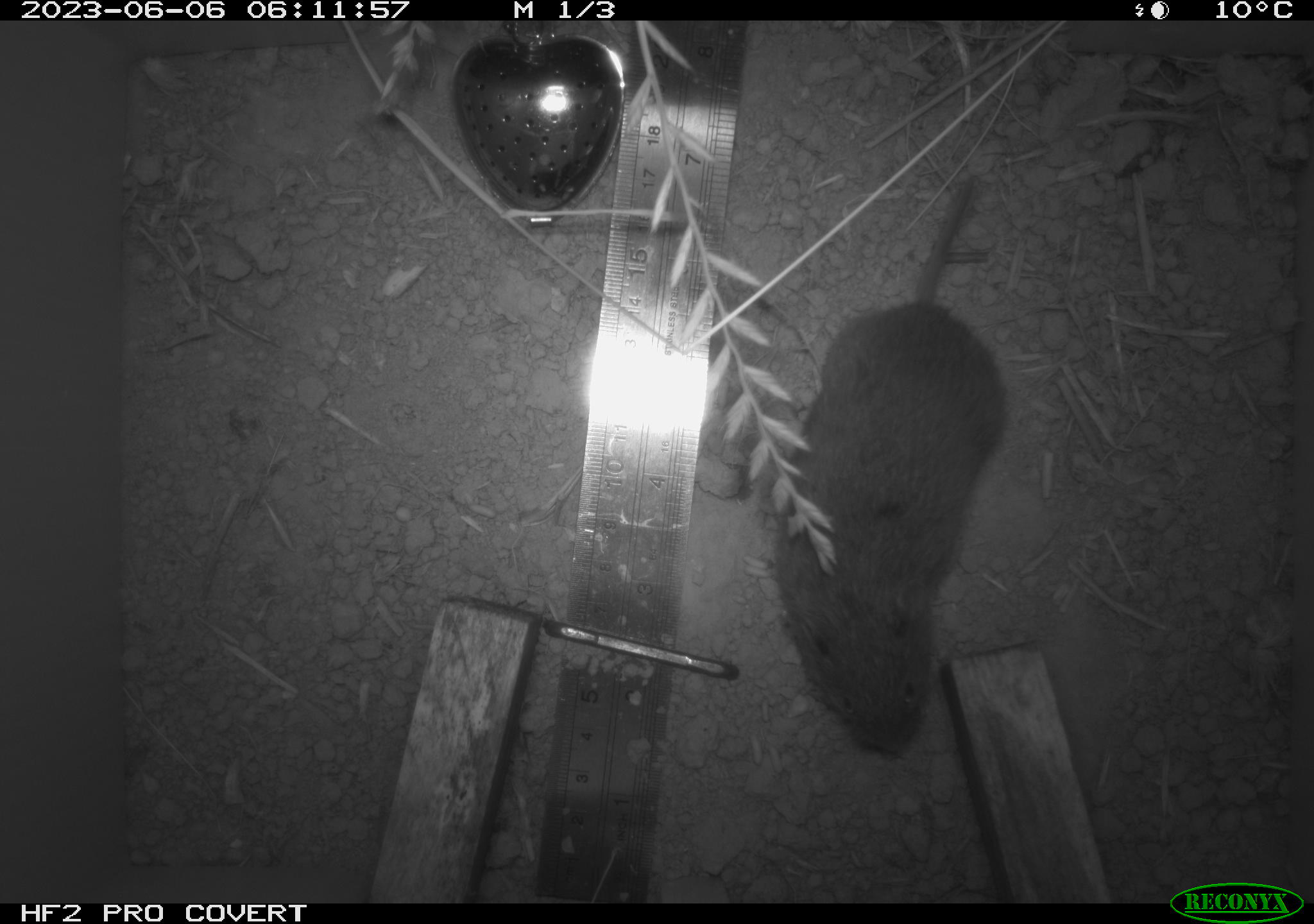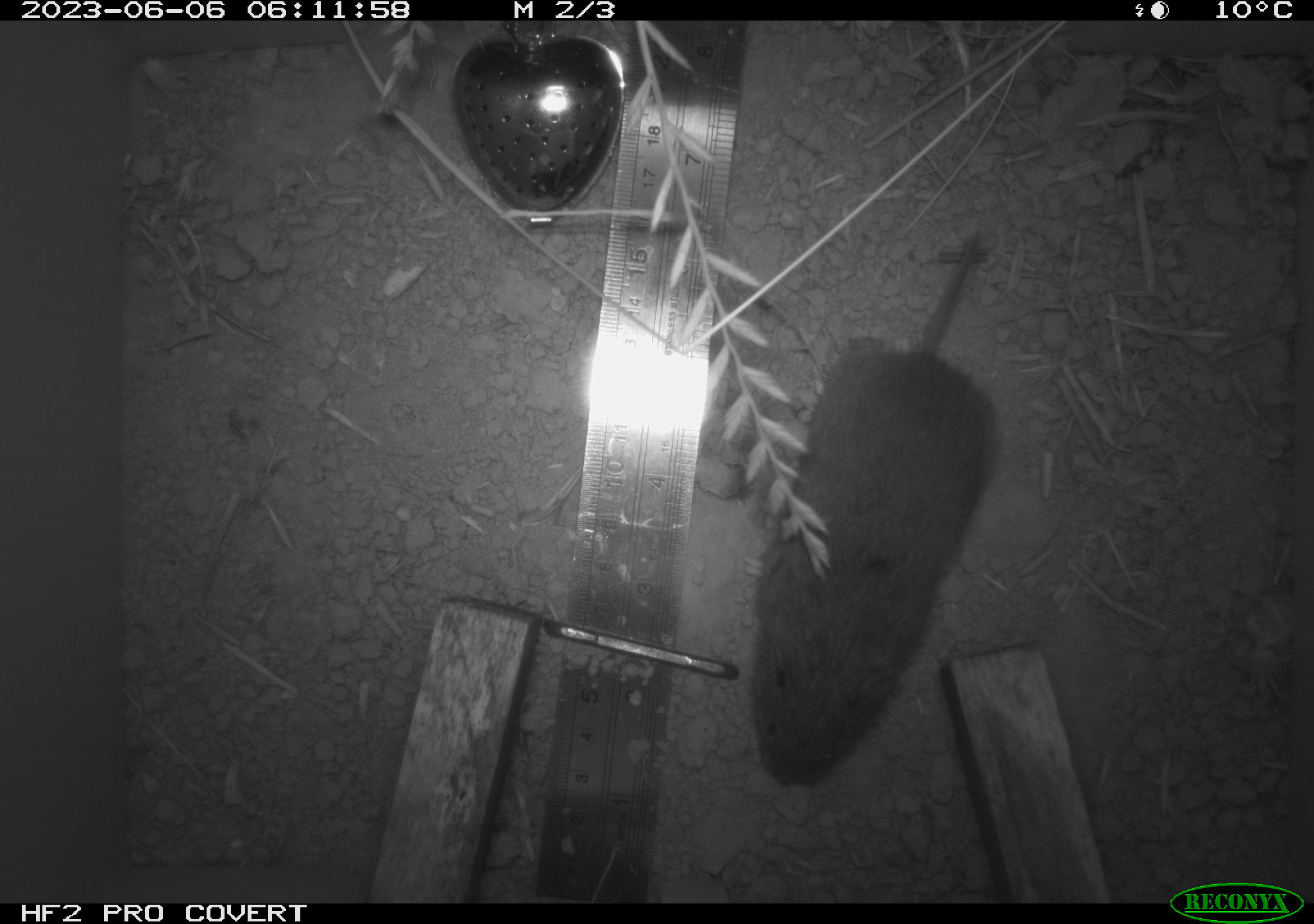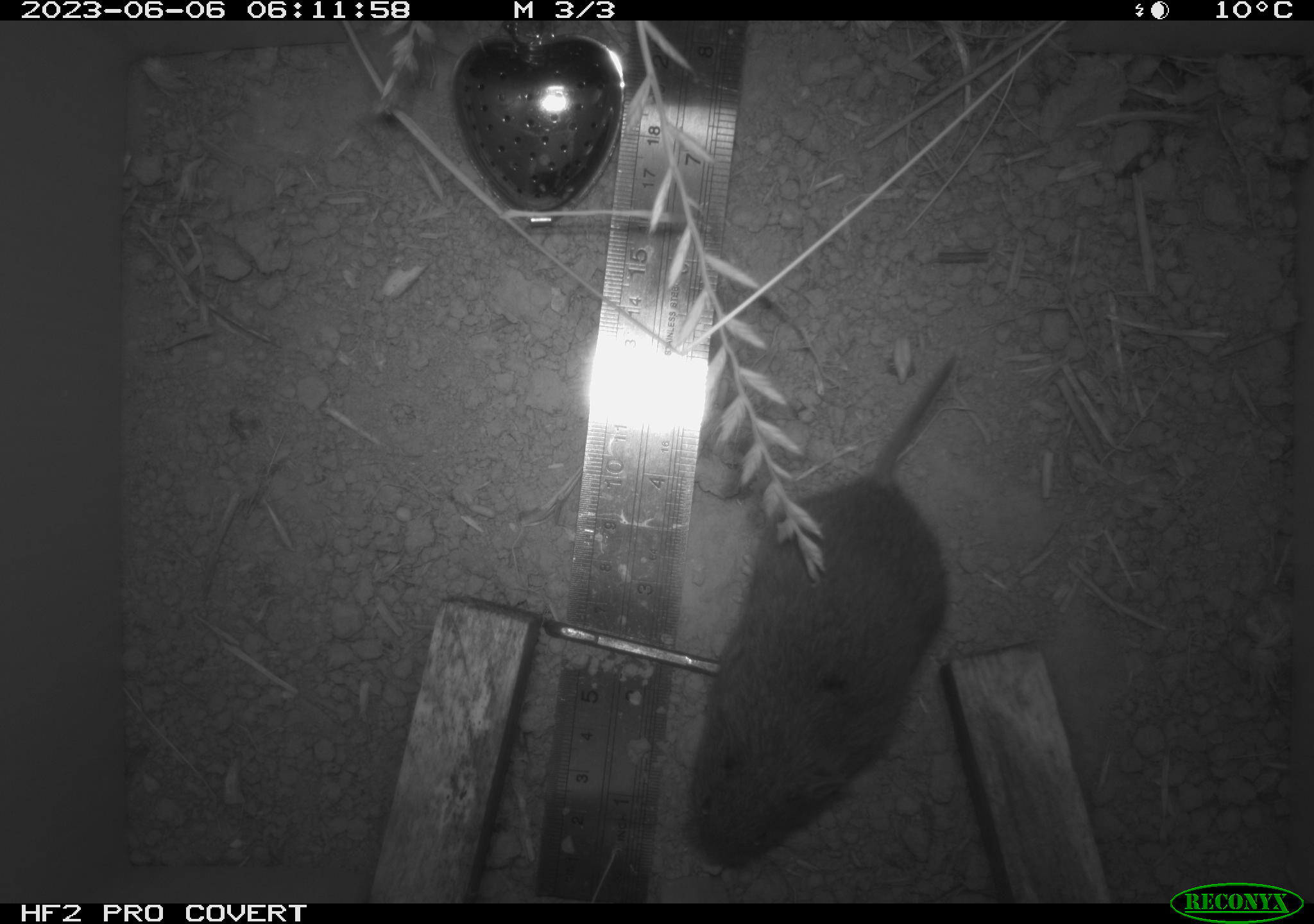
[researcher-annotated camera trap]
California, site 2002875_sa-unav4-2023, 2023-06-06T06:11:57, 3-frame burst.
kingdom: Animalia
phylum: Chordata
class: Mammalia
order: Rodentia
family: Cricetidae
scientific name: Arvicolinae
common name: voles, lemmings, and muskrats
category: arvicolinae subfamily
Arvicolinae subfamily (voles, lemmings, and muskrats) (Arvicolinae).